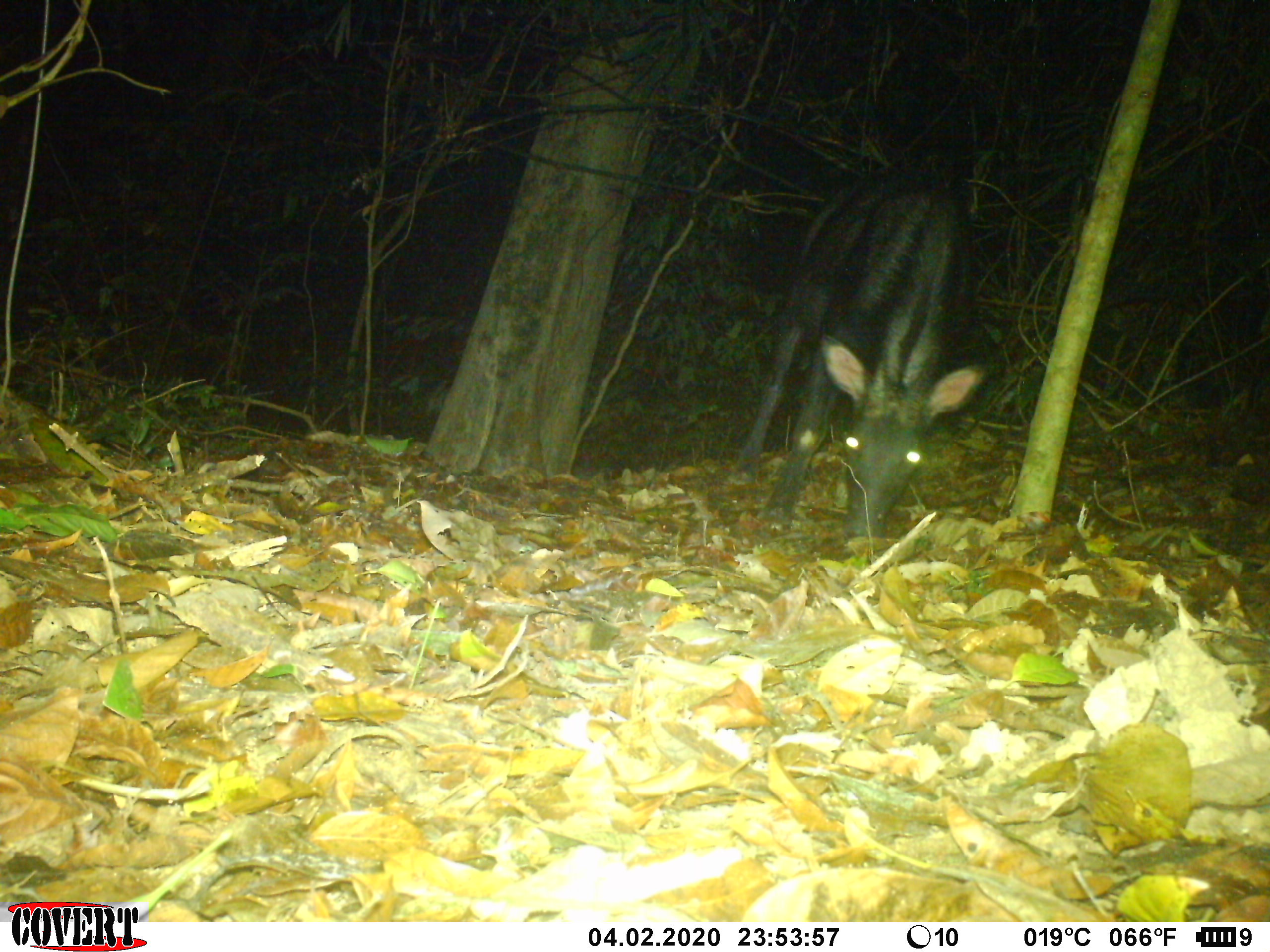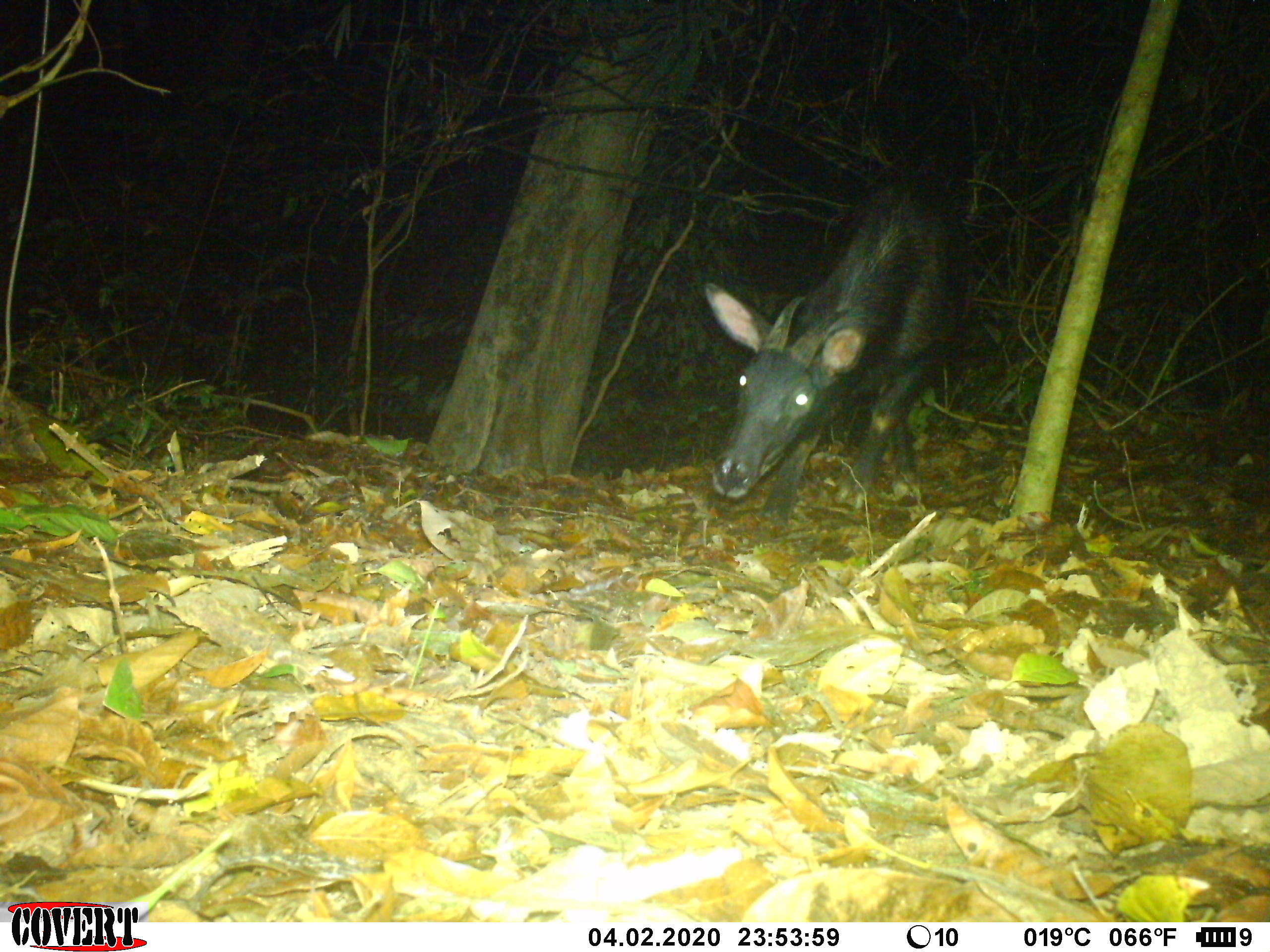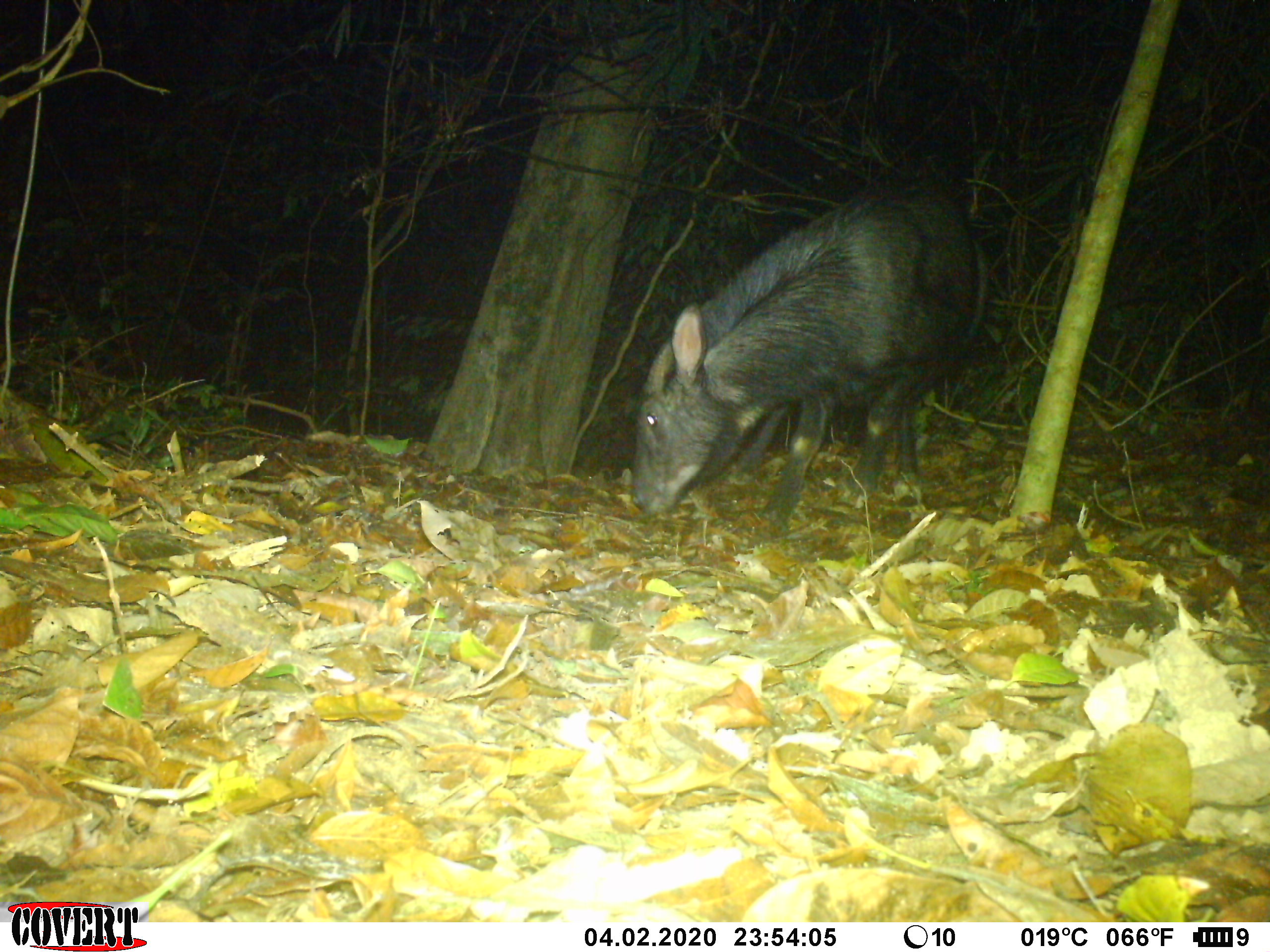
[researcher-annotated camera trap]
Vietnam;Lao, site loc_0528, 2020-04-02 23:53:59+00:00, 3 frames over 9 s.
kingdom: Animalia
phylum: Chordata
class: Mammalia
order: Artiodactyla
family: Bovidae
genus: Capricornis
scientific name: Capricornis sumatraensis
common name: chinese serow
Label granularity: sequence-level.